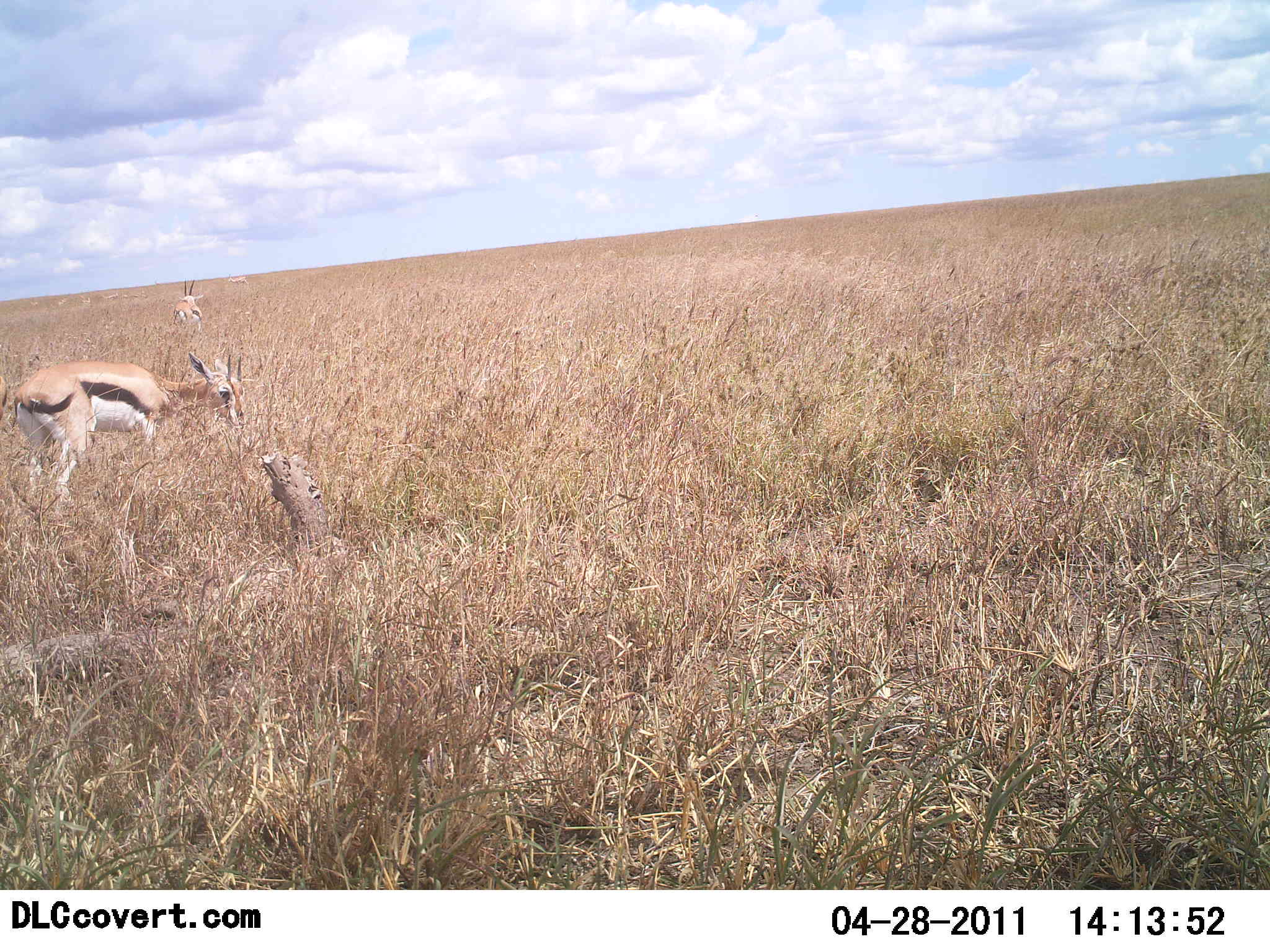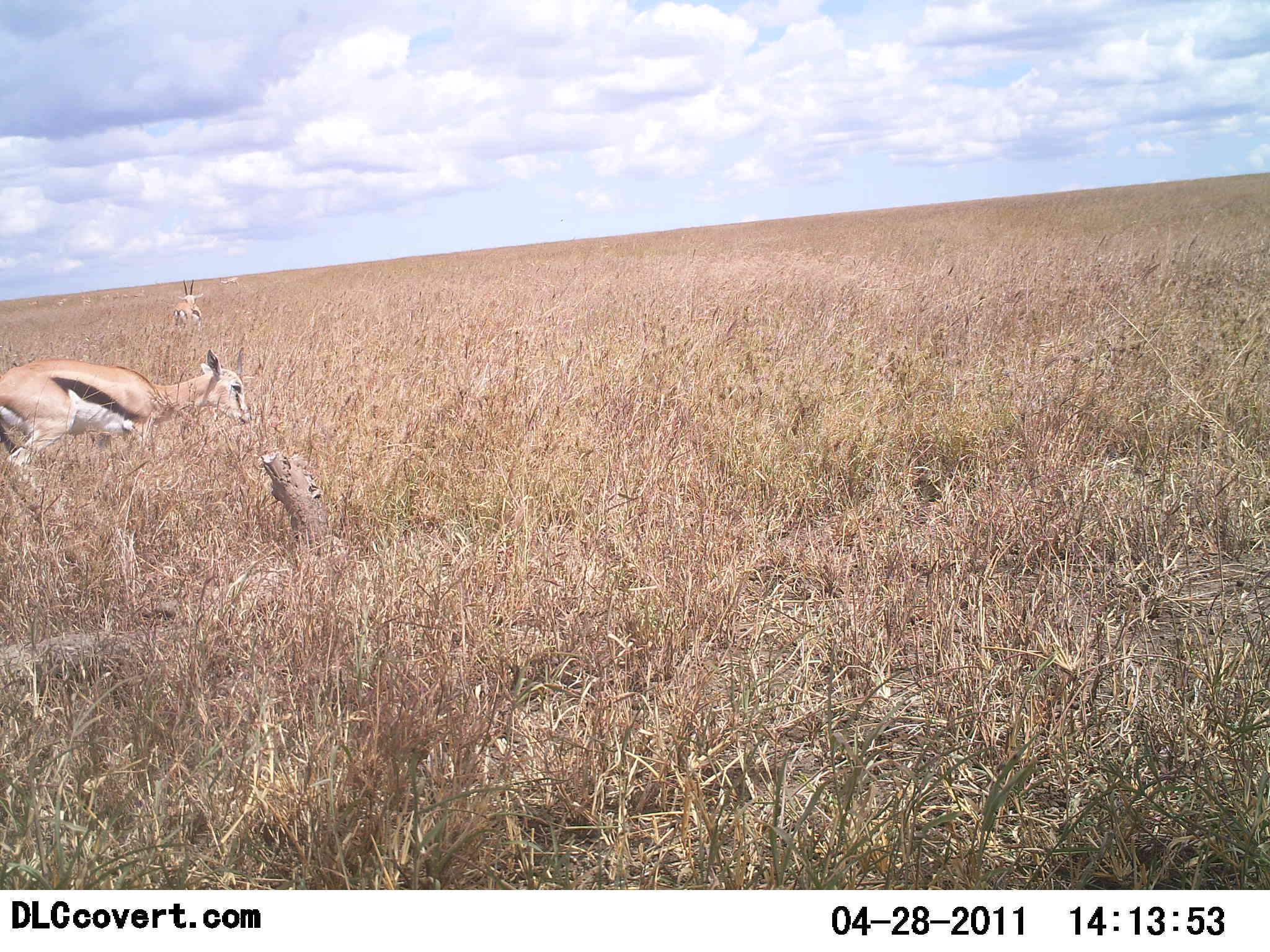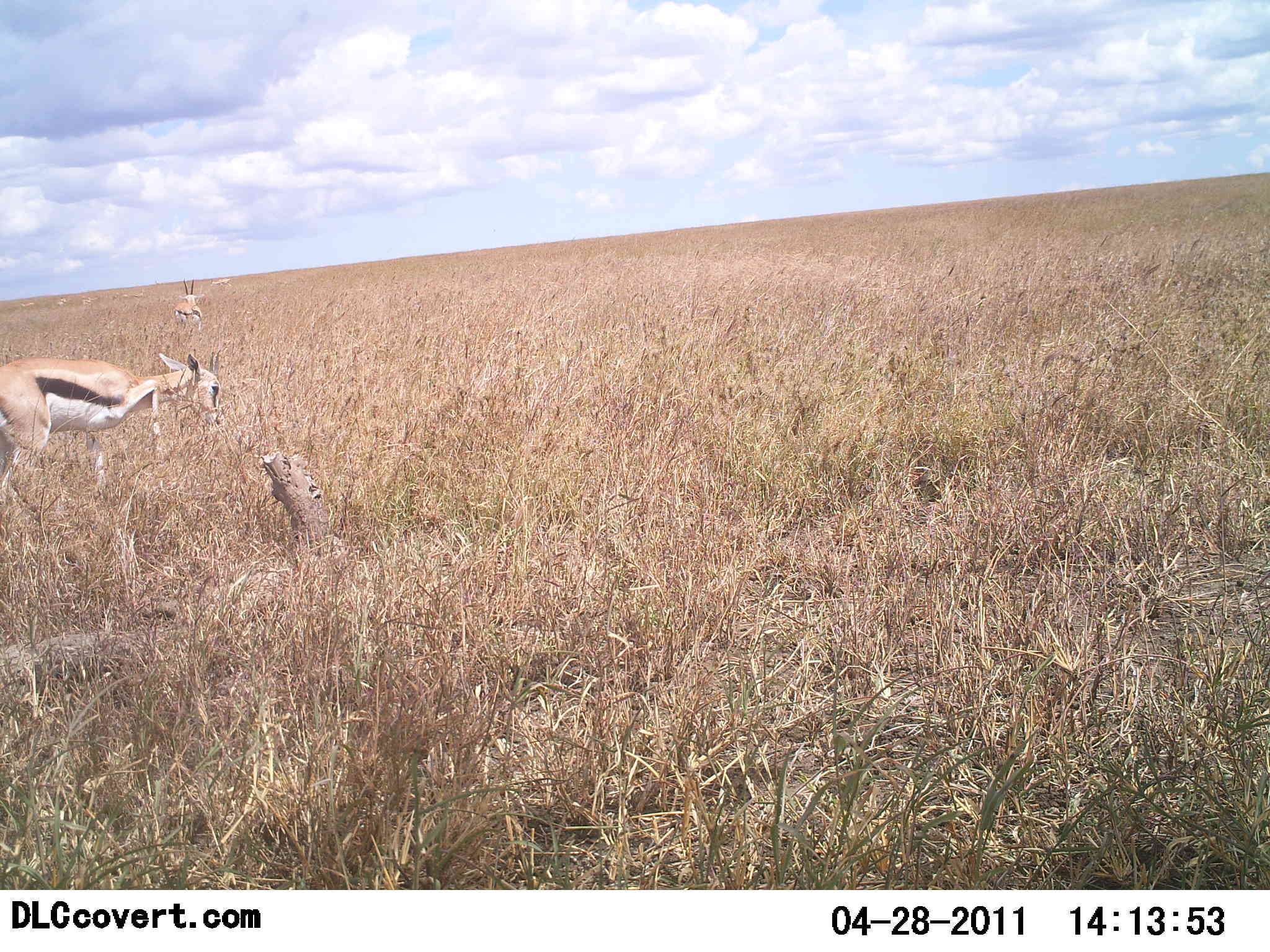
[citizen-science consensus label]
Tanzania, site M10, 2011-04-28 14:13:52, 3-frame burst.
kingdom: Animalia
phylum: Chordata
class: Mammalia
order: Artiodactyla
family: Bovidae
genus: Eudorcas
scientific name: Eudorcas thomsonii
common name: thomson's gazelle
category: gazellethomsons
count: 2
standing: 75%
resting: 0%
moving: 8%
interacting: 0%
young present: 0%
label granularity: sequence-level